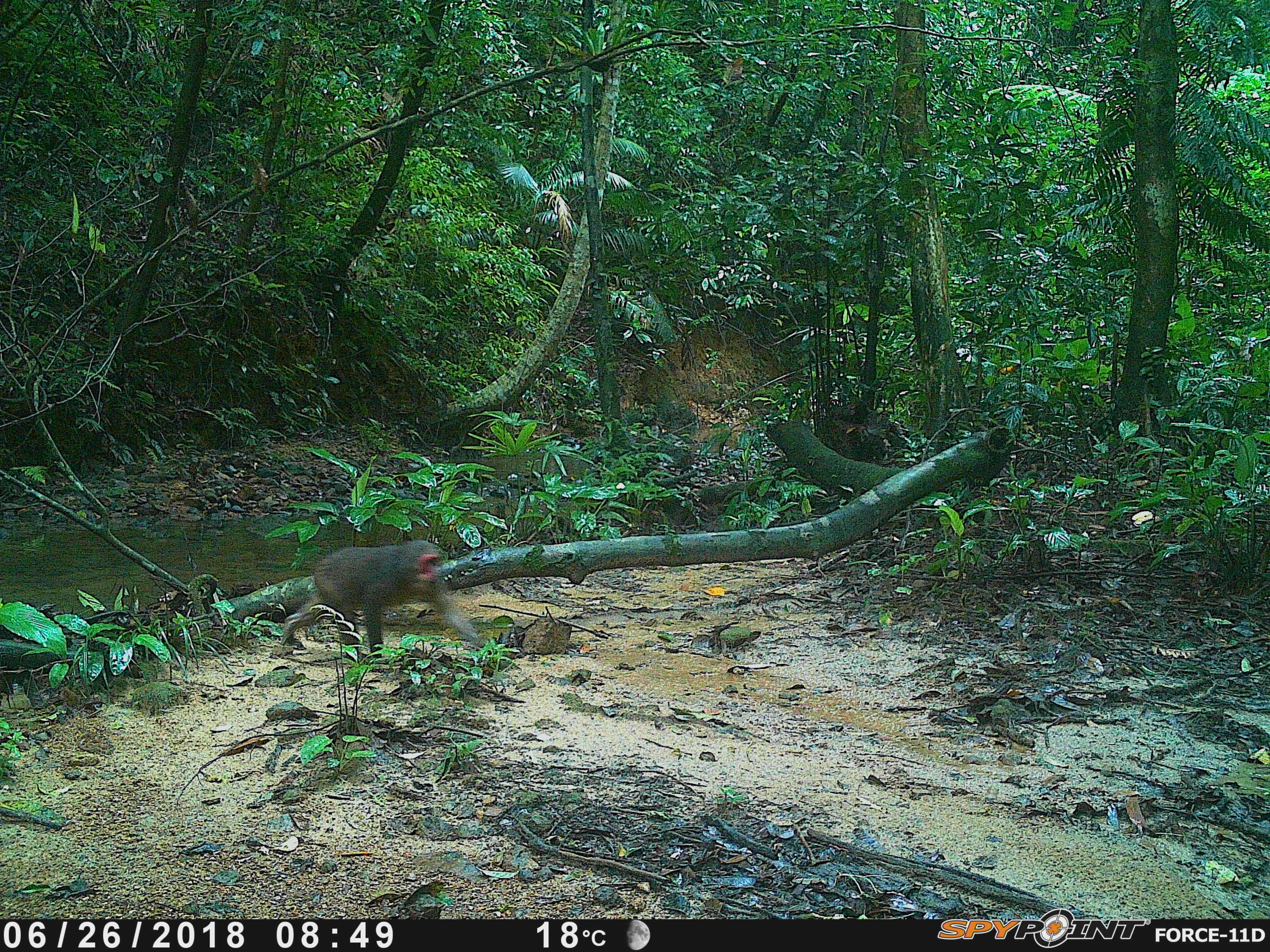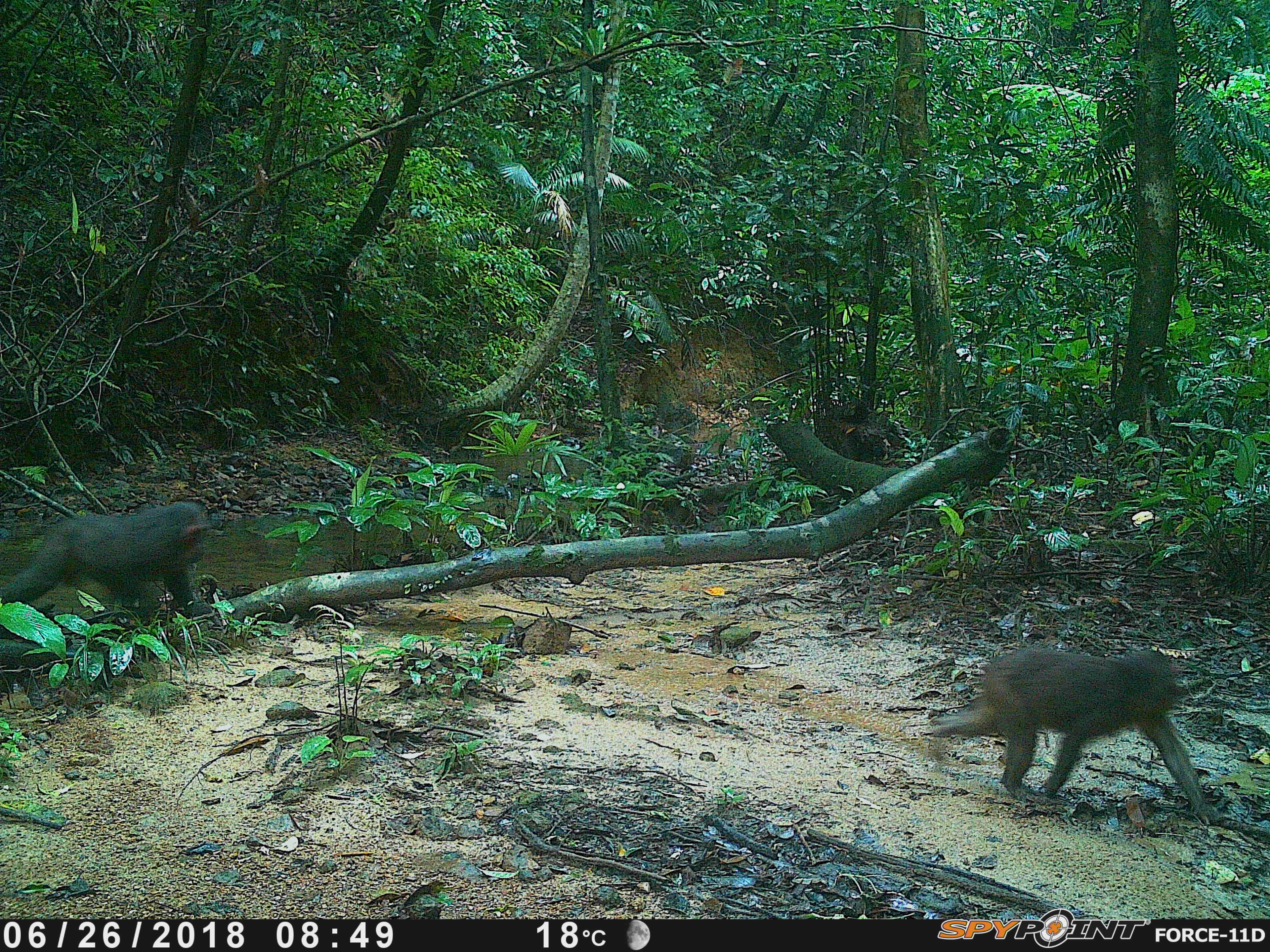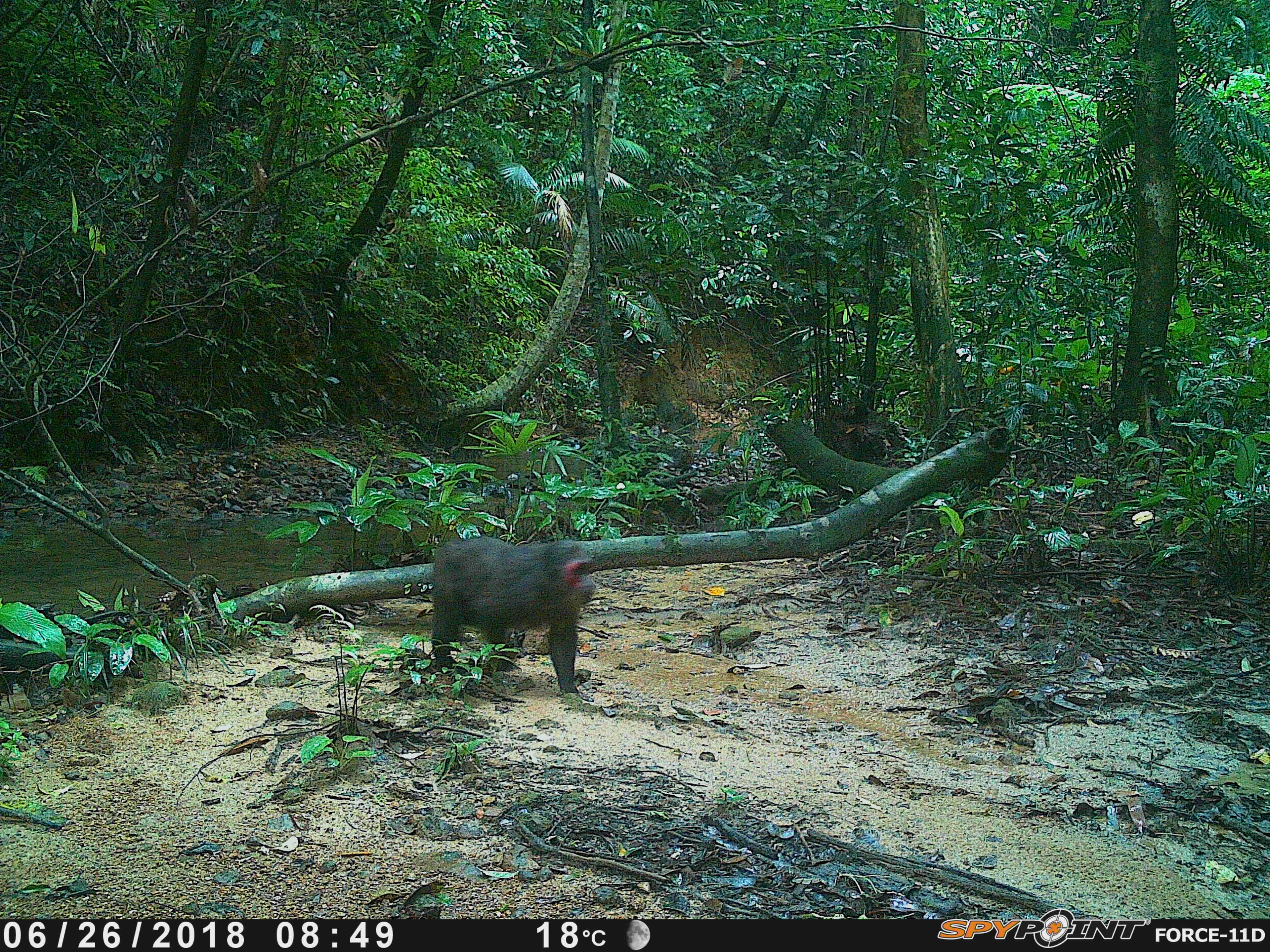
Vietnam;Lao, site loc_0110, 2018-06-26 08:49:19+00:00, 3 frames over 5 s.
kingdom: Animalia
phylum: Chordata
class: Mammalia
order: Primates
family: Cercopithecidae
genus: Macaca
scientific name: Macaca arctoides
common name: stump-tailed macaque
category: stump tailed macaque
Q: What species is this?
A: Stump tailed macaque (stump-tailed macaque) (Macaca arctoides).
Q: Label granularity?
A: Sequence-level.